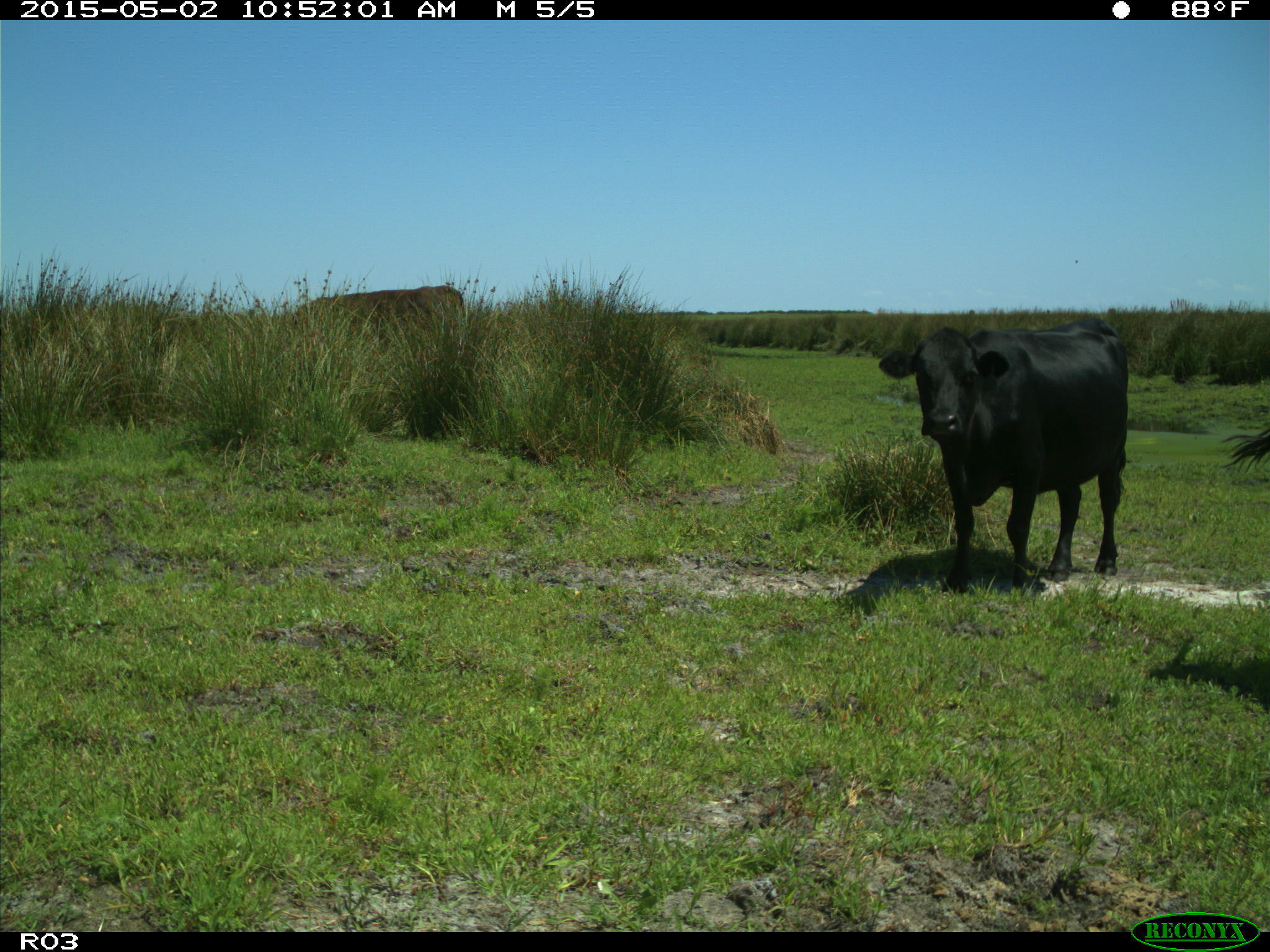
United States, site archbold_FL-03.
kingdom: Animalia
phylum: Chordata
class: Mammalia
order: Artiodactyla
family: Bovidae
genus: Bos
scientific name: Bos taurus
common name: domestic cow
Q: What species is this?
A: Bos taurus (domestic cow).